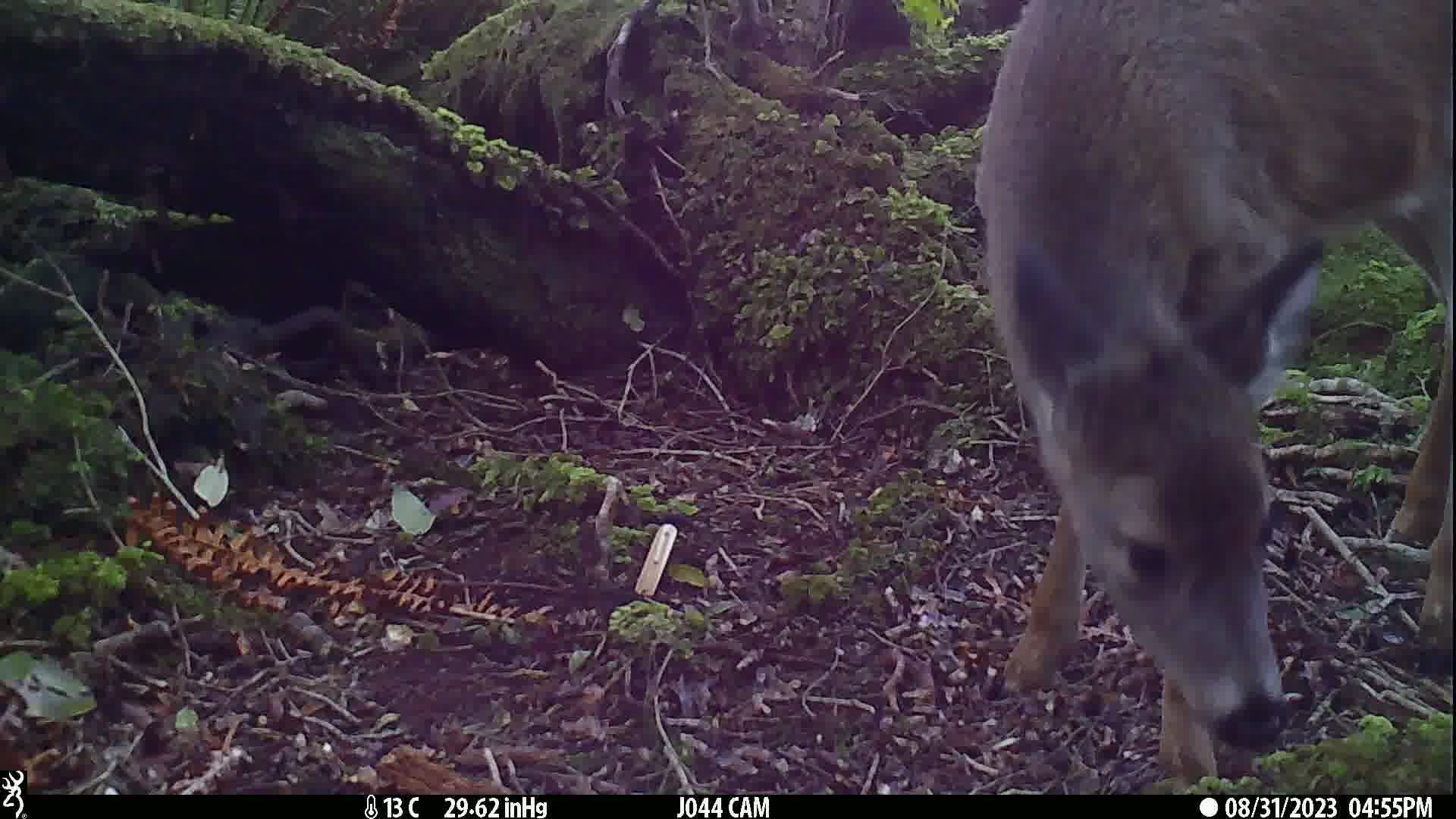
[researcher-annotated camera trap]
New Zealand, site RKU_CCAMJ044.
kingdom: Animalia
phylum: Chordata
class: Mammalia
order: Artiodactyla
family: Cervidae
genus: Odocoileus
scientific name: Odocoileus virginianus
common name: white-tailed deer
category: white tailed deer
White tailed deer (white-tailed deer) (Odocoileus virginianus).